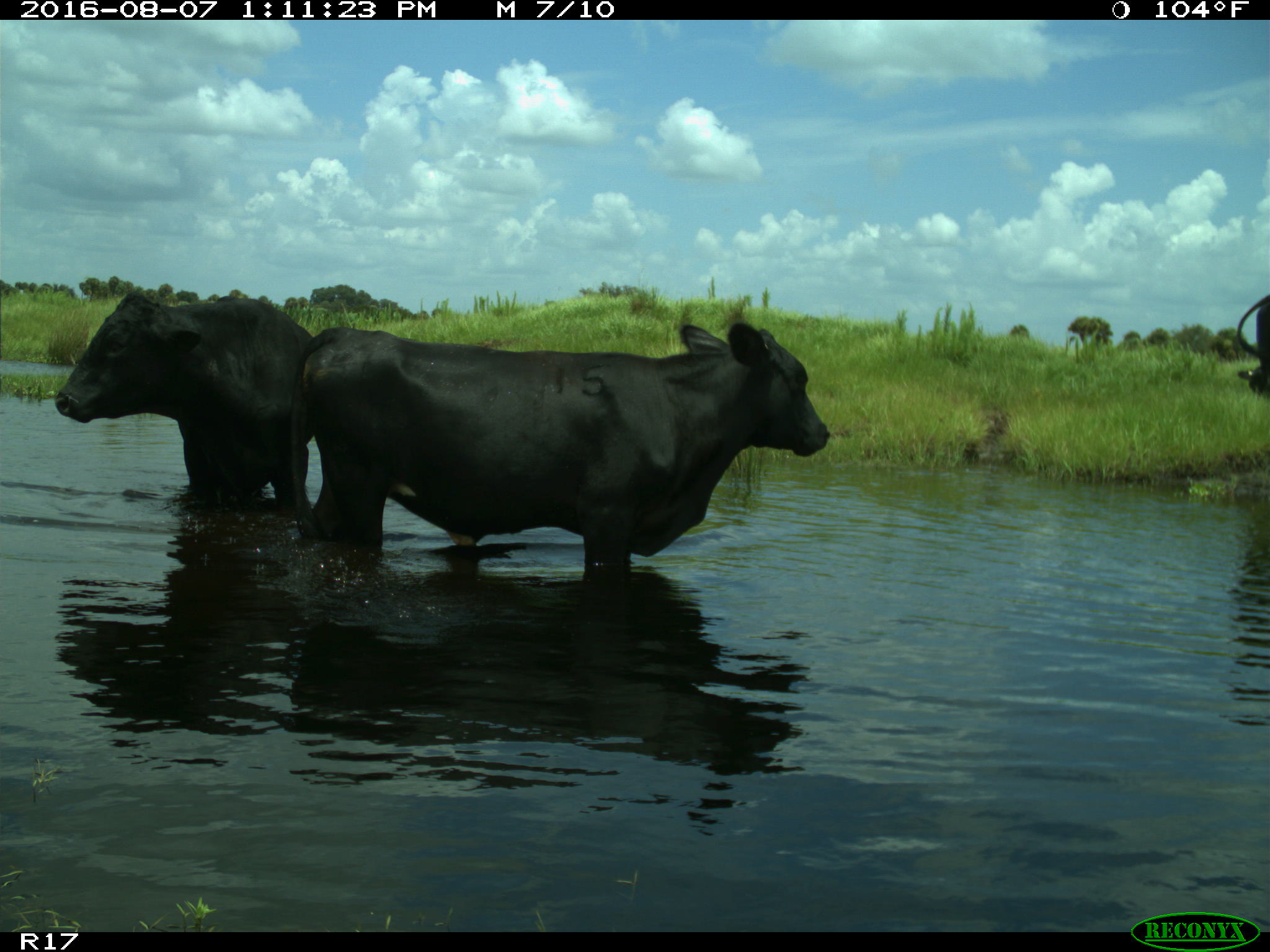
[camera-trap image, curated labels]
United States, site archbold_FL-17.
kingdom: Animalia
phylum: Chordata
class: Mammalia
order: Artiodactyla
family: Bovidae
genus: Bos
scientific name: Bos taurus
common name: domestic cow